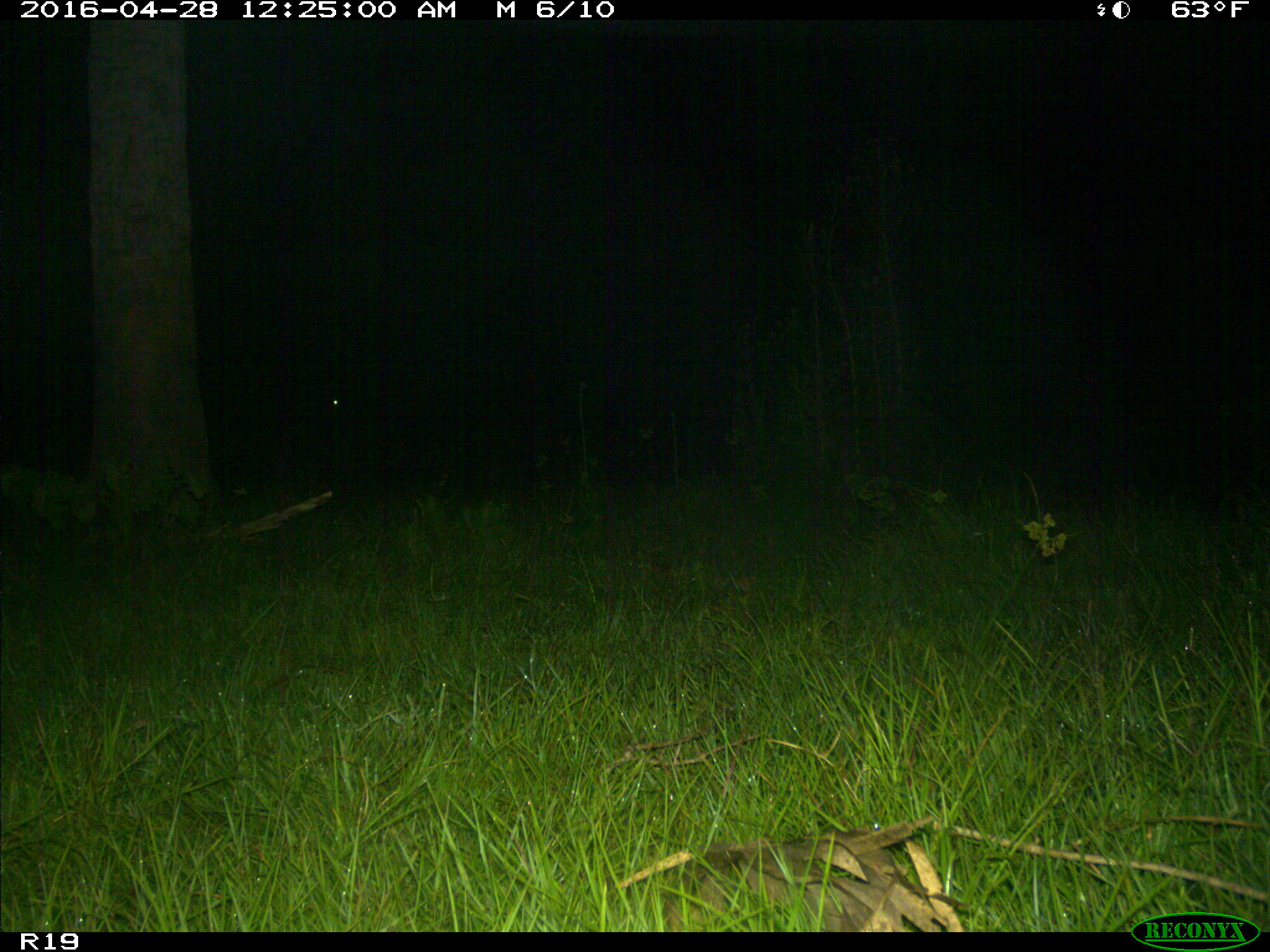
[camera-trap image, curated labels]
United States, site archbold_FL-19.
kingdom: Animalia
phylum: Chordata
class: Mammalia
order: Artiodactyla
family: Bovidae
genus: Bos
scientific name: Bos taurus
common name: domestic cow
Bos taurus (domestic cow).